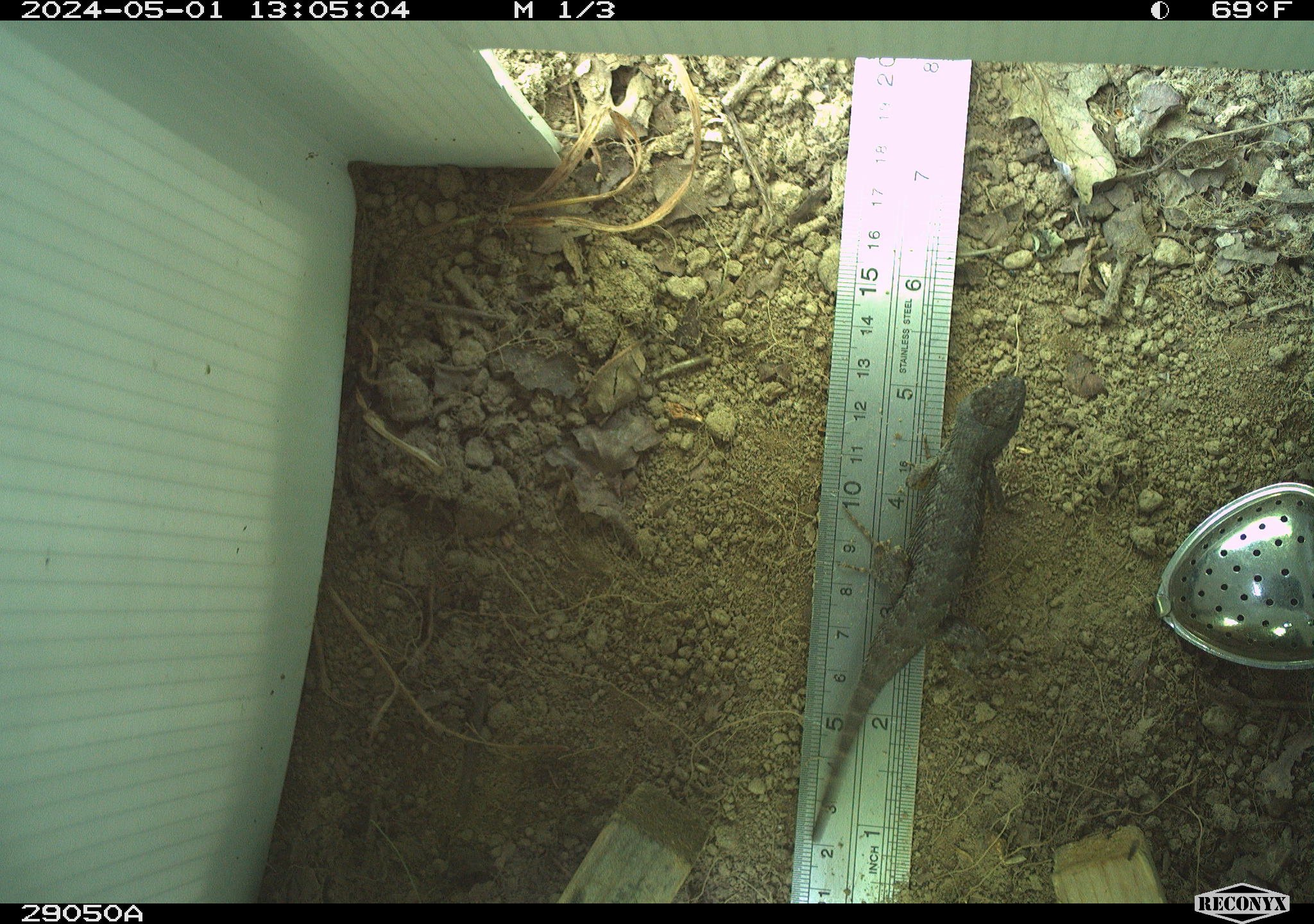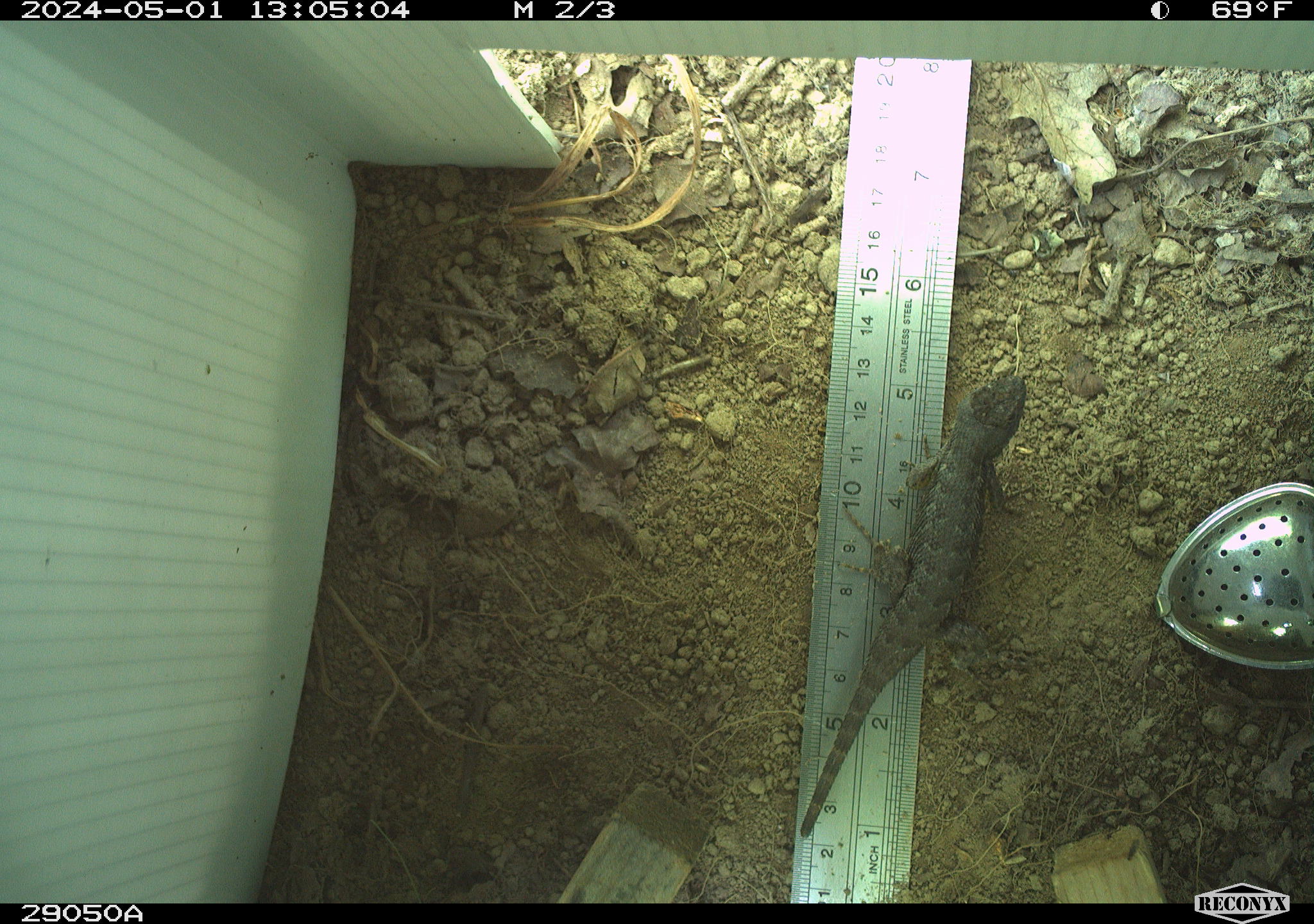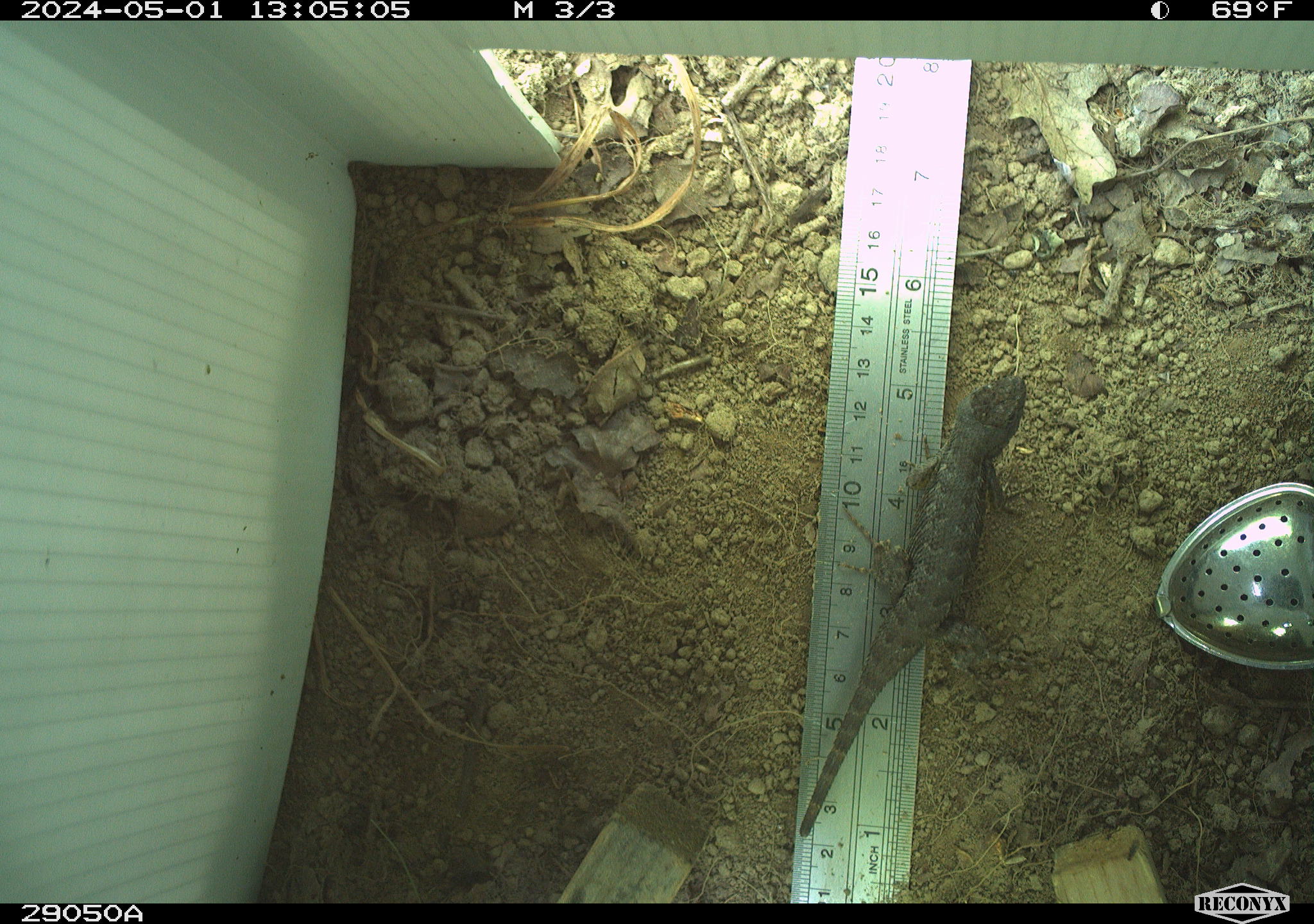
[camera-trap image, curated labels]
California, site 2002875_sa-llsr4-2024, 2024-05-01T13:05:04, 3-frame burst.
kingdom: Animalia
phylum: Chordata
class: Reptilia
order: Squamata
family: Phrynosomatidae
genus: Sceloporus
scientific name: Sceloporus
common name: spiny lizards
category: sceloporus species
Sceloporus species (spiny lizards) (Sceloporus).